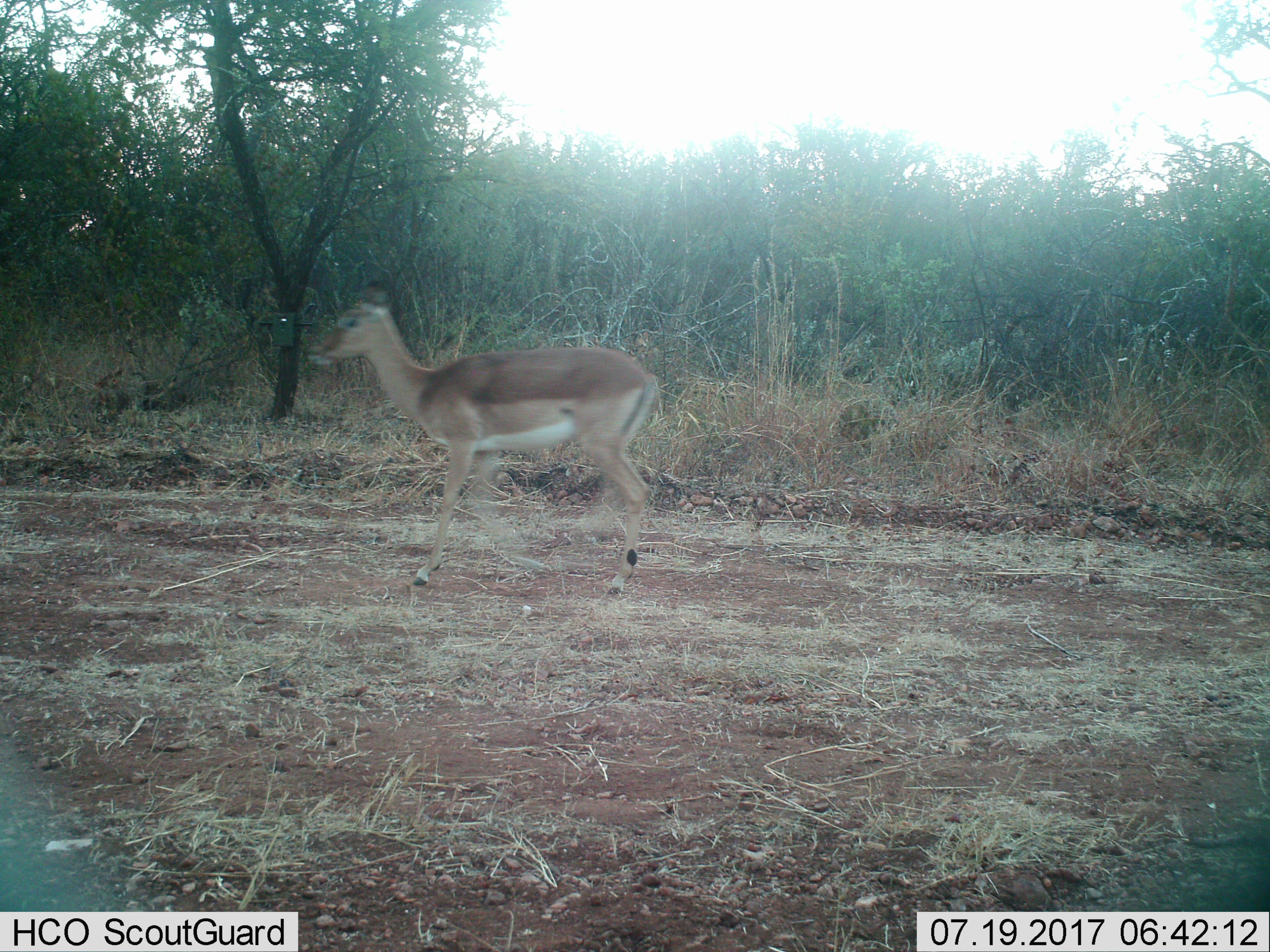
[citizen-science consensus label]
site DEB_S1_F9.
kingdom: Animalia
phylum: Chordata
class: Mammalia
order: Artiodactyla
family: Bovidae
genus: Aepyceros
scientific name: Aepyceros melampus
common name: impala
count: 1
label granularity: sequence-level